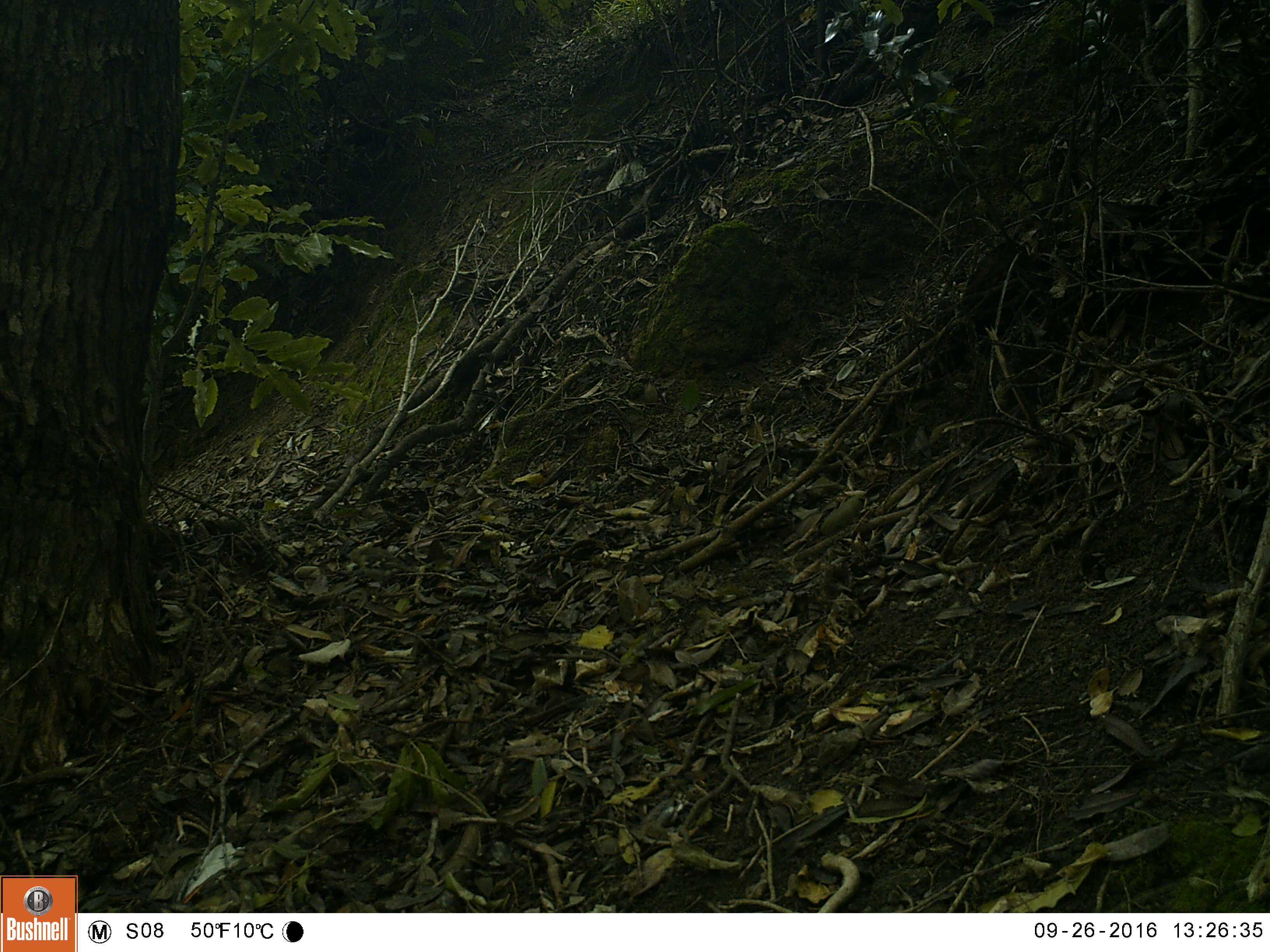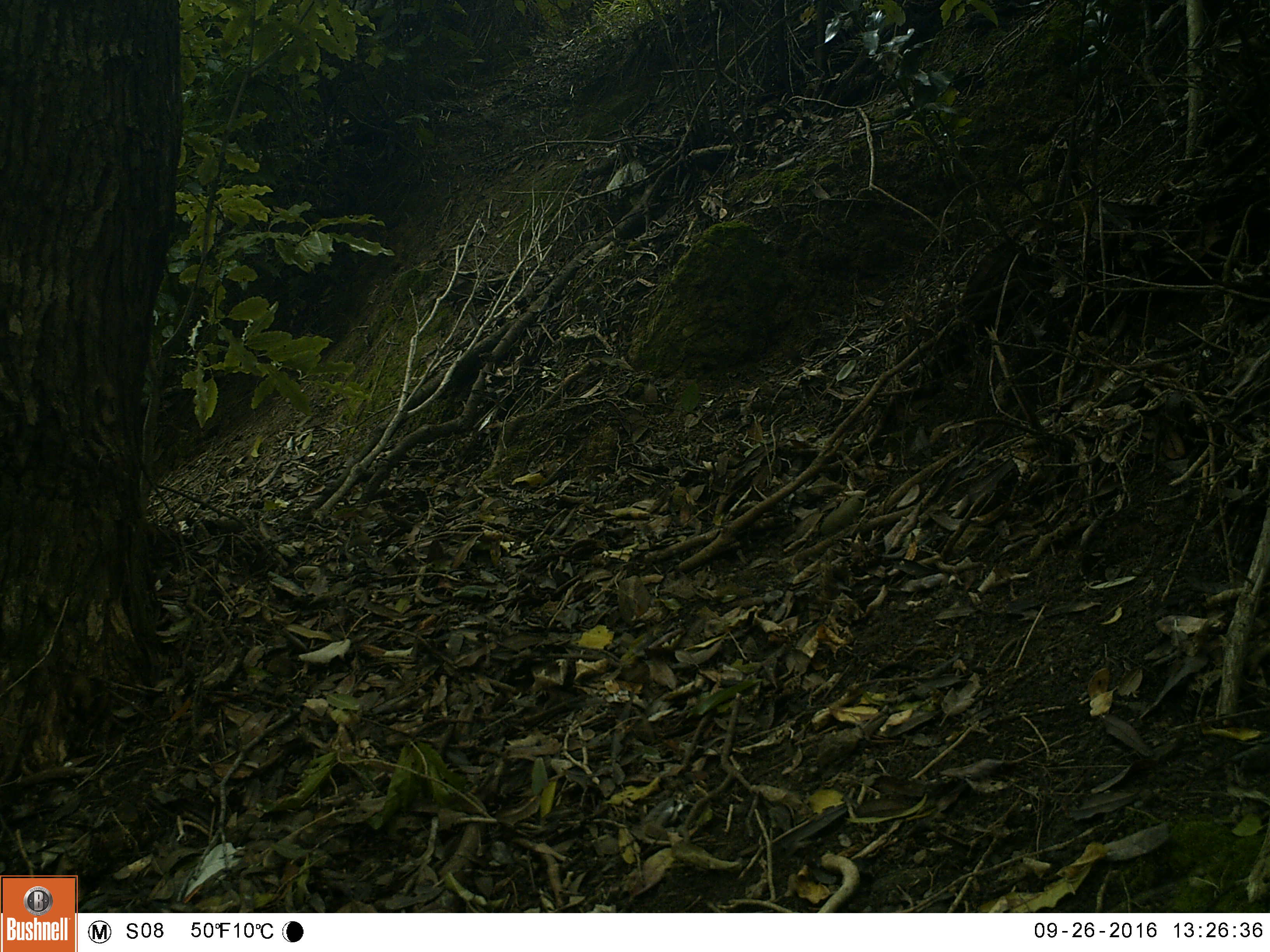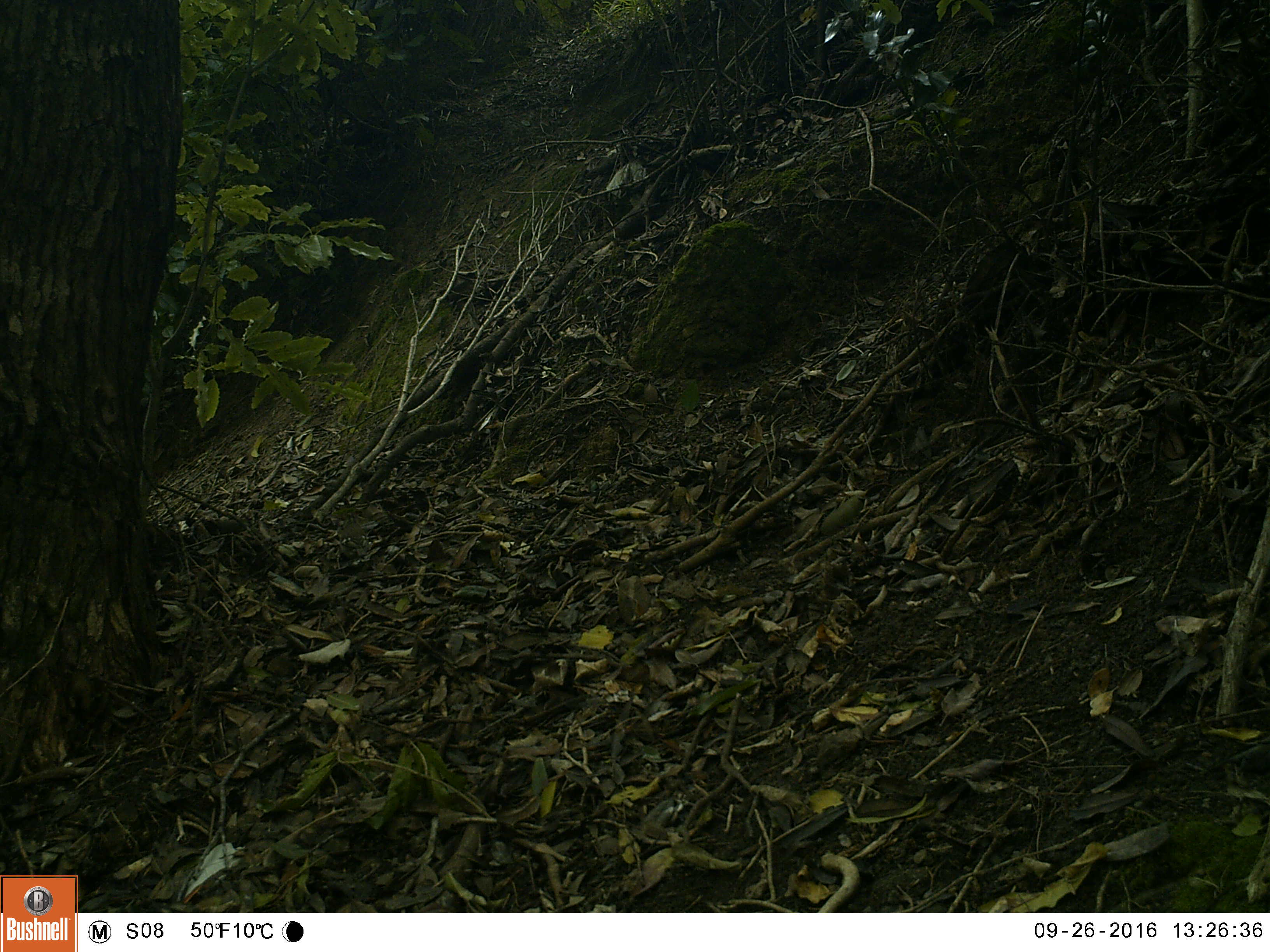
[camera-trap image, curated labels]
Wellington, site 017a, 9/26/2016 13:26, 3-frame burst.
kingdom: Animalia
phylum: Chordata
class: Aves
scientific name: Aves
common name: bird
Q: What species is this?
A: Bird (Aves).